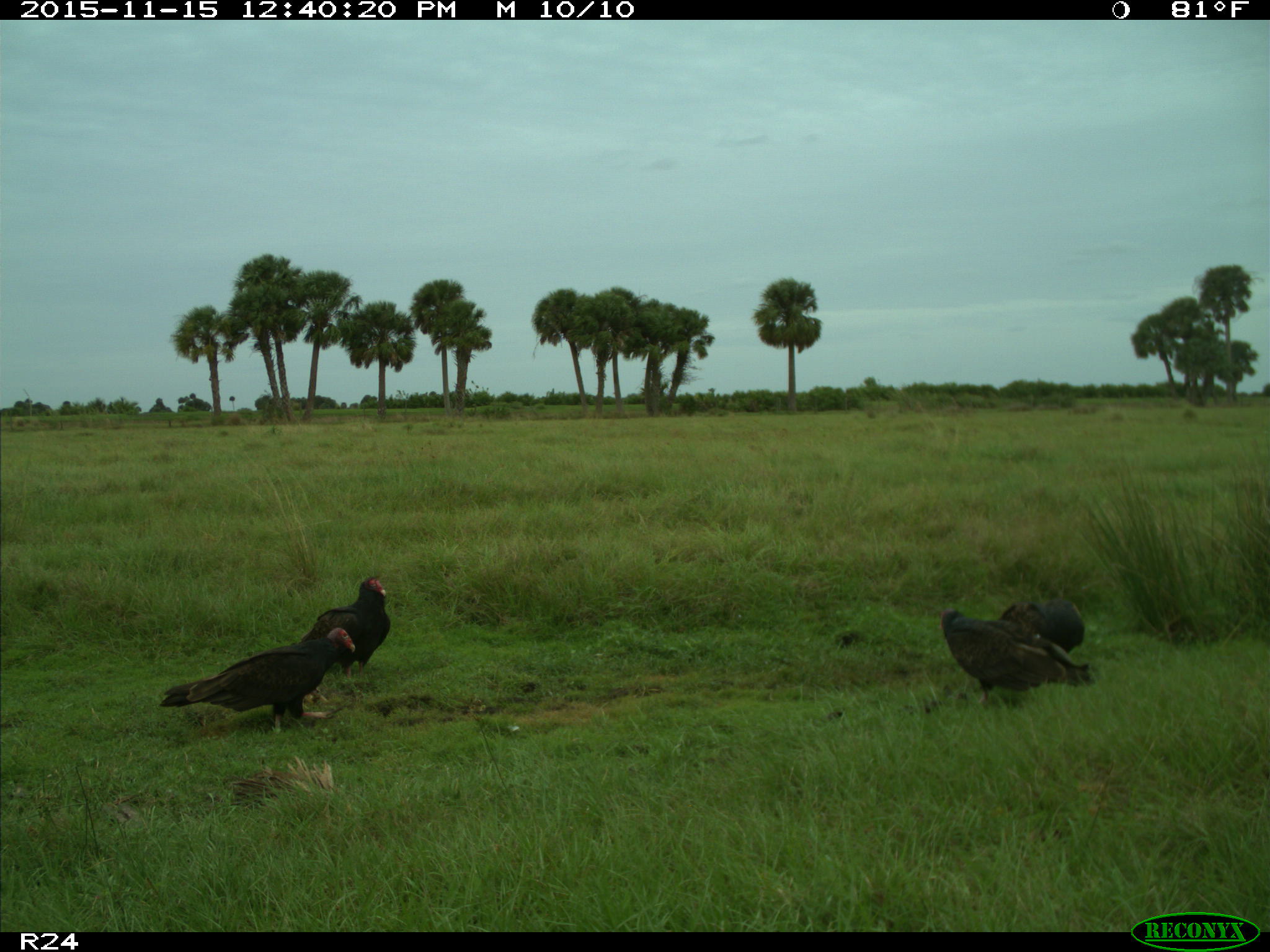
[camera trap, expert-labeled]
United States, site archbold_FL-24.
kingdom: Animalia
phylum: Chordata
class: Aves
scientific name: Aves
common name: birds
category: unidentified bird